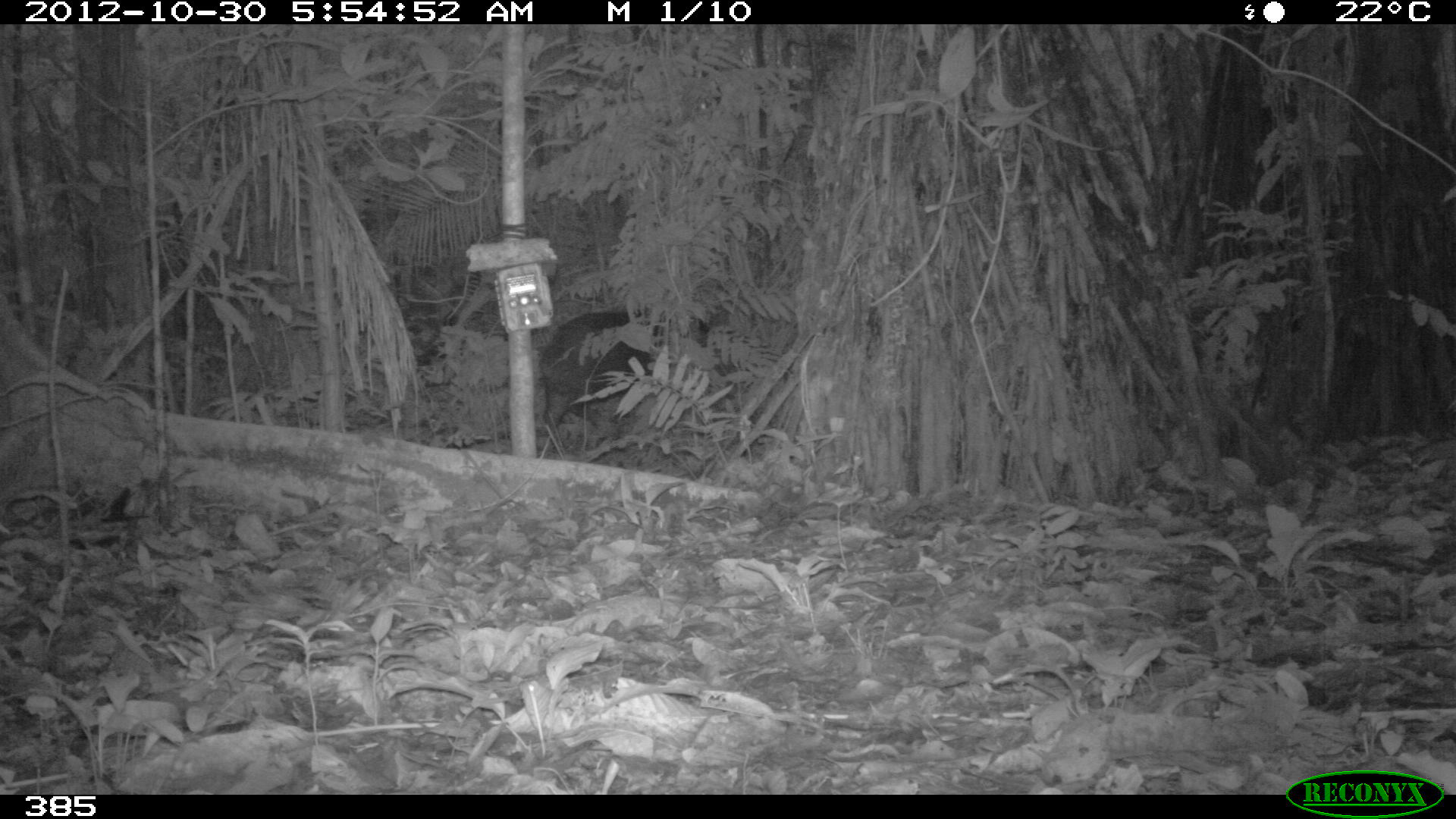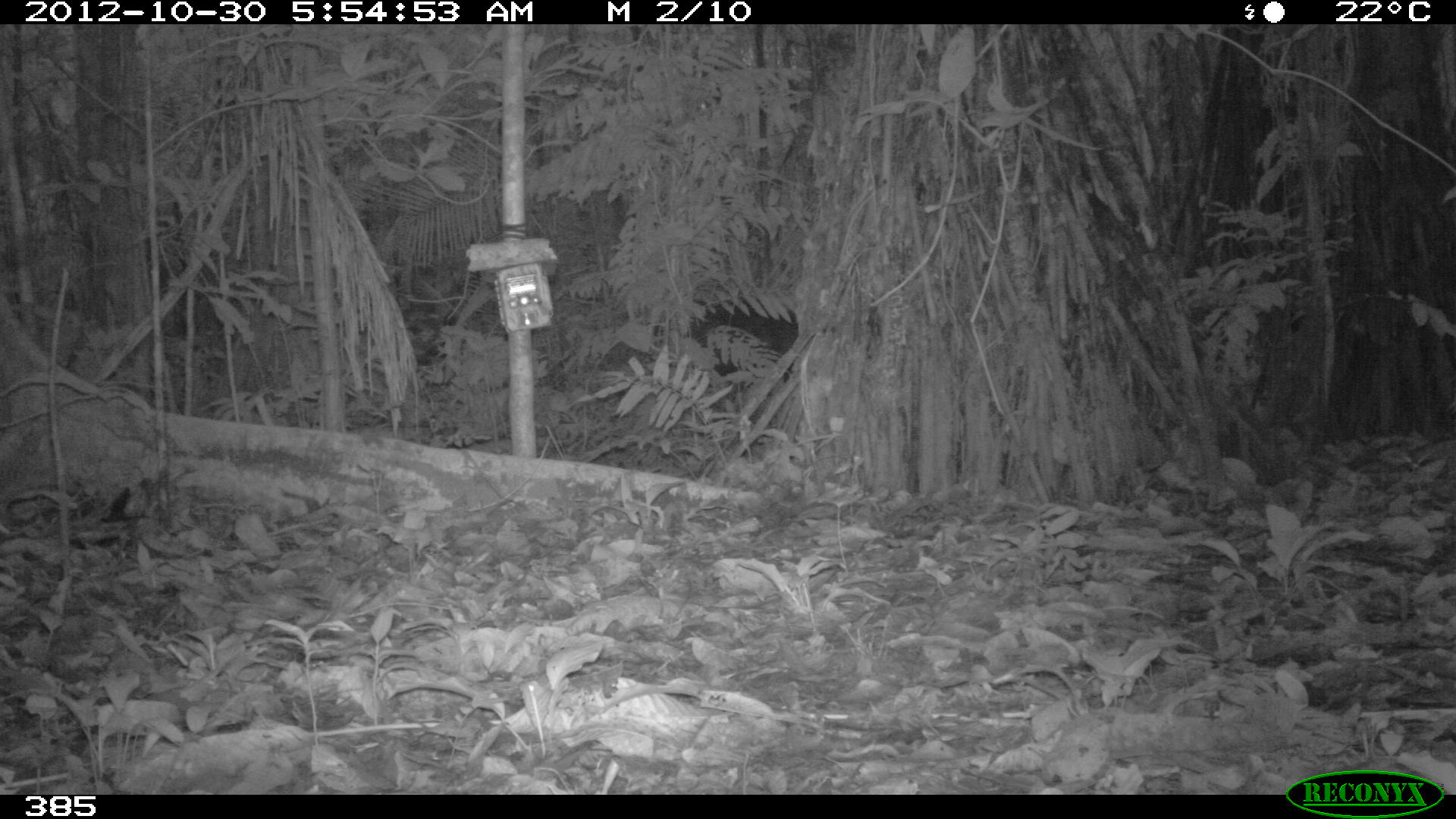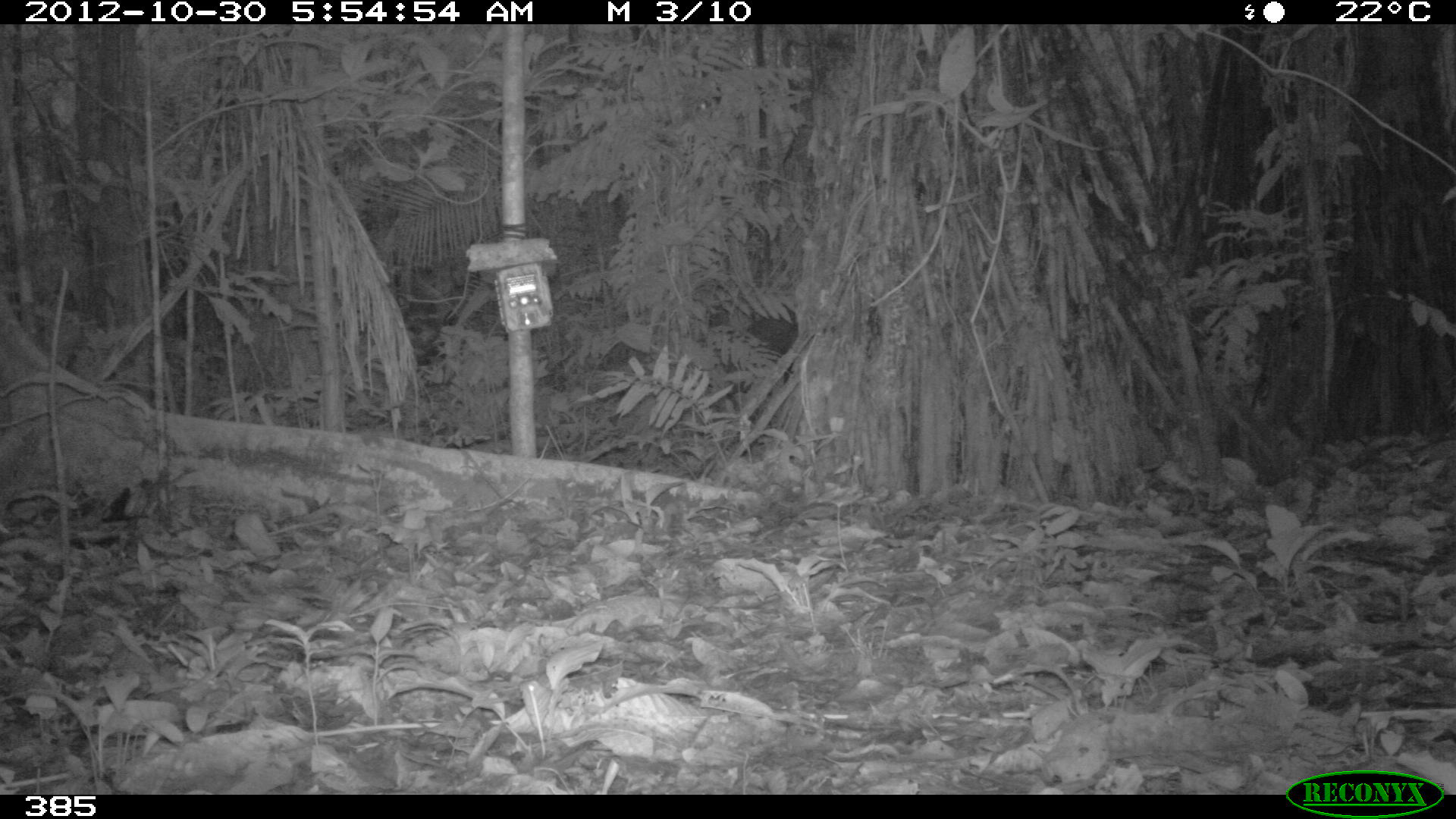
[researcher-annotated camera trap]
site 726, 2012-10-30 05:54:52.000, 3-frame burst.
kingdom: Animalia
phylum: Chordata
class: Mammalia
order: Artiodactyla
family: Tayassuidae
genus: Tayassu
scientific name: Tayassu pecari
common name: white-lipped peccary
Tayassu pecari (white-lipped peccary).